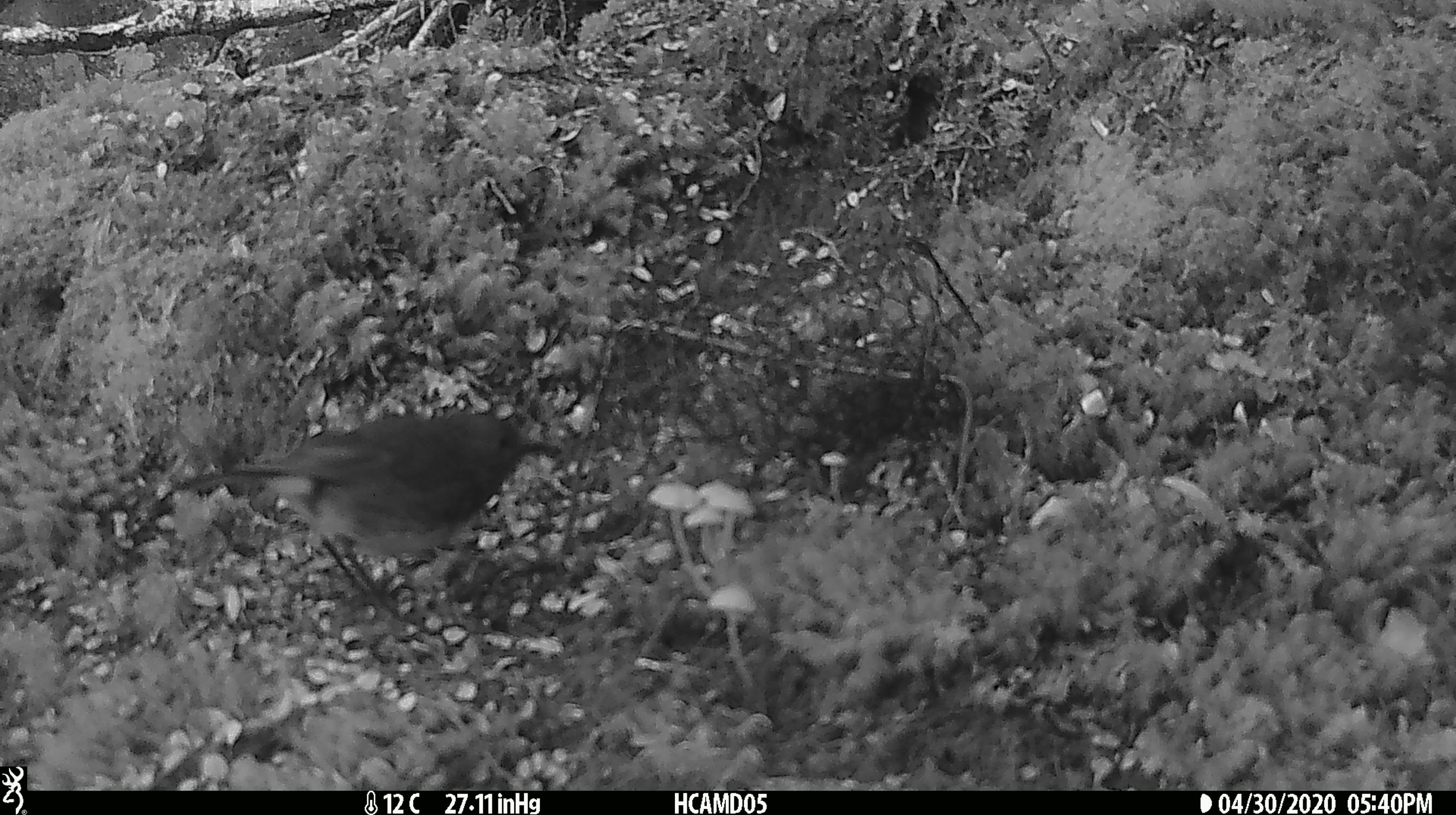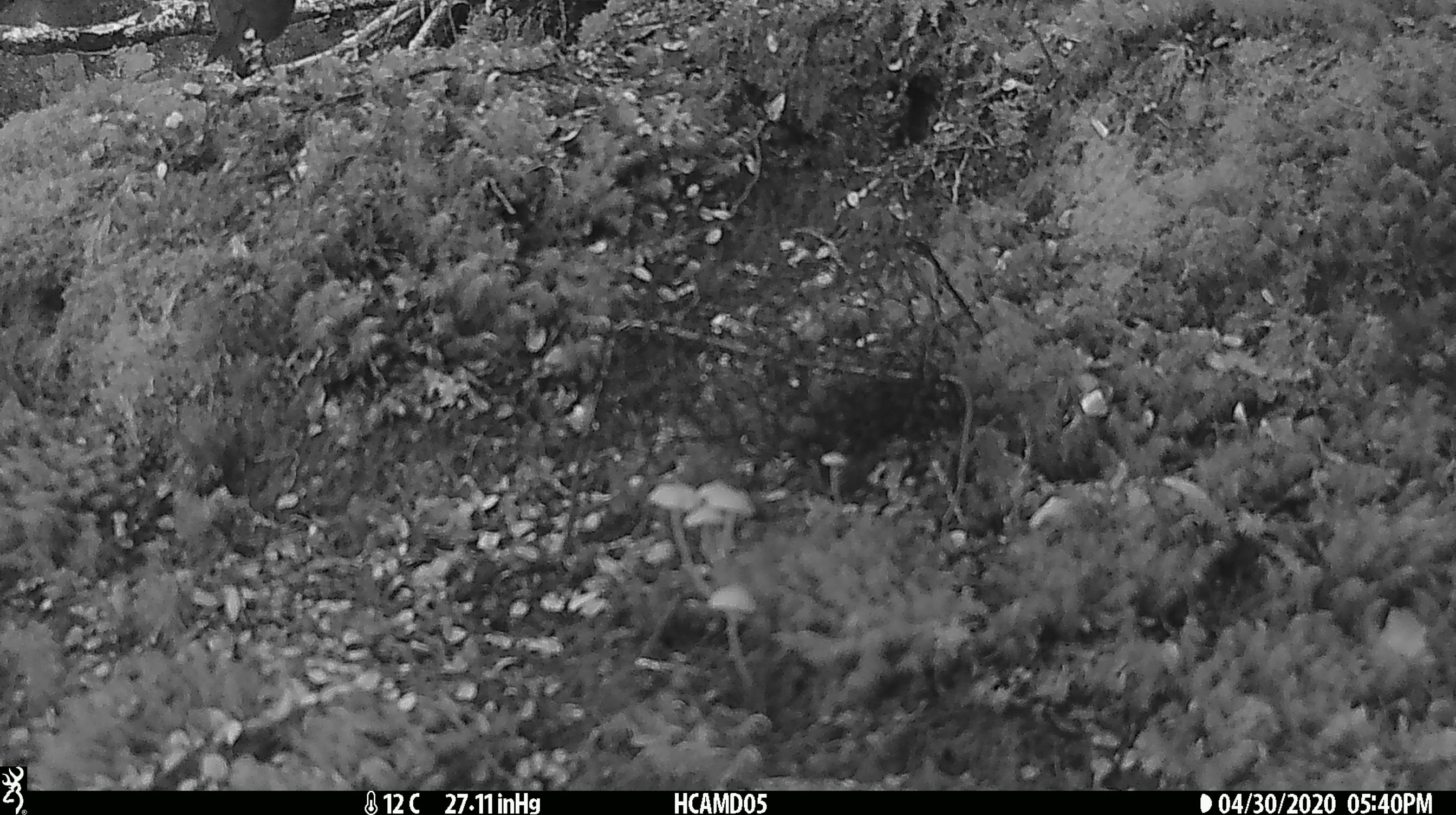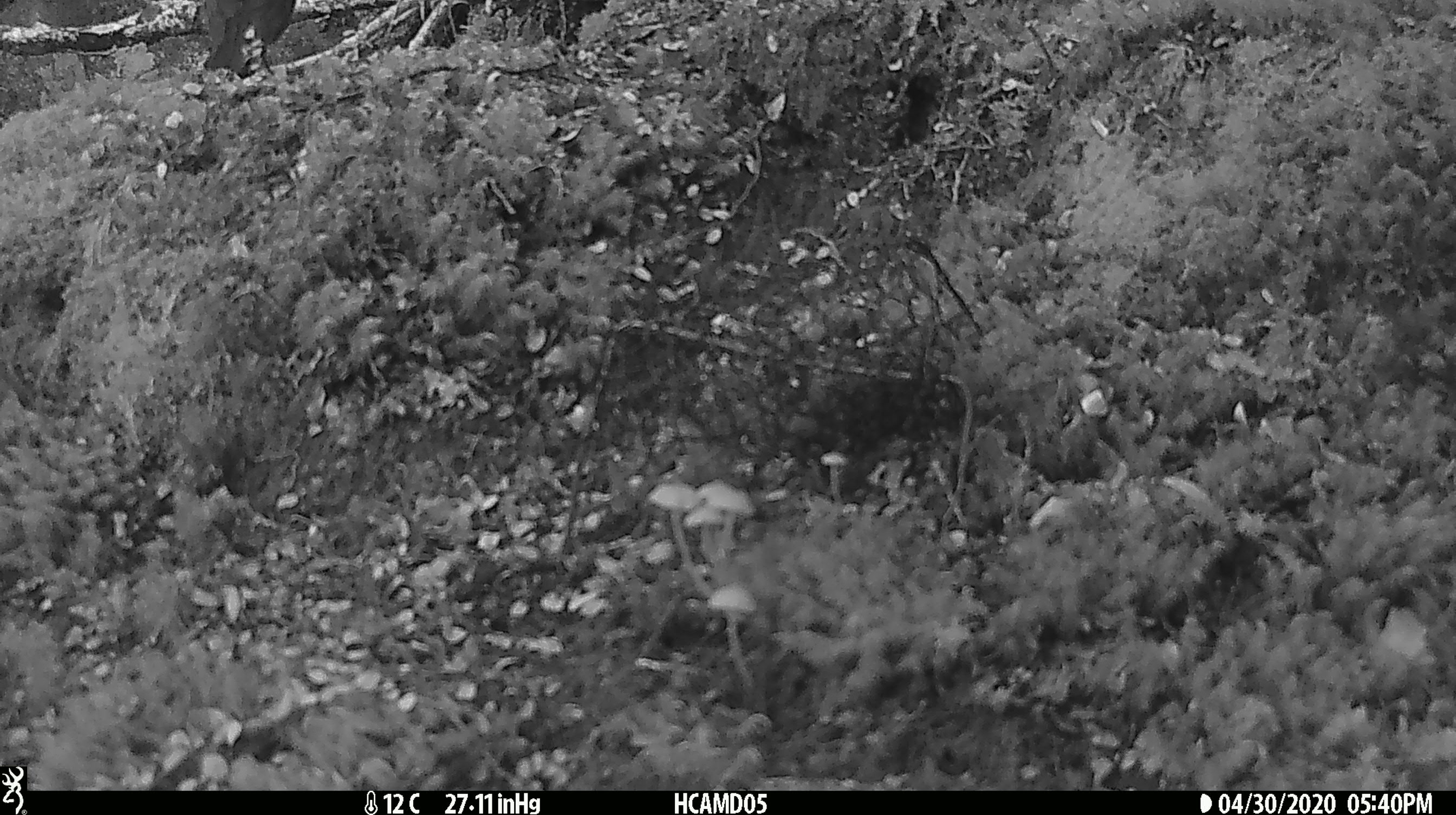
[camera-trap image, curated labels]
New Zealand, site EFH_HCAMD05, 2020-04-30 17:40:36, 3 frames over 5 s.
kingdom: Animalia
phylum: Chordata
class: Aves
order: Passeriformes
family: Petroicidae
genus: Petroica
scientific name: Petroica australis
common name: new zealand robin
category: robin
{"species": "robin (new zealand robin) (Petroica australis)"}